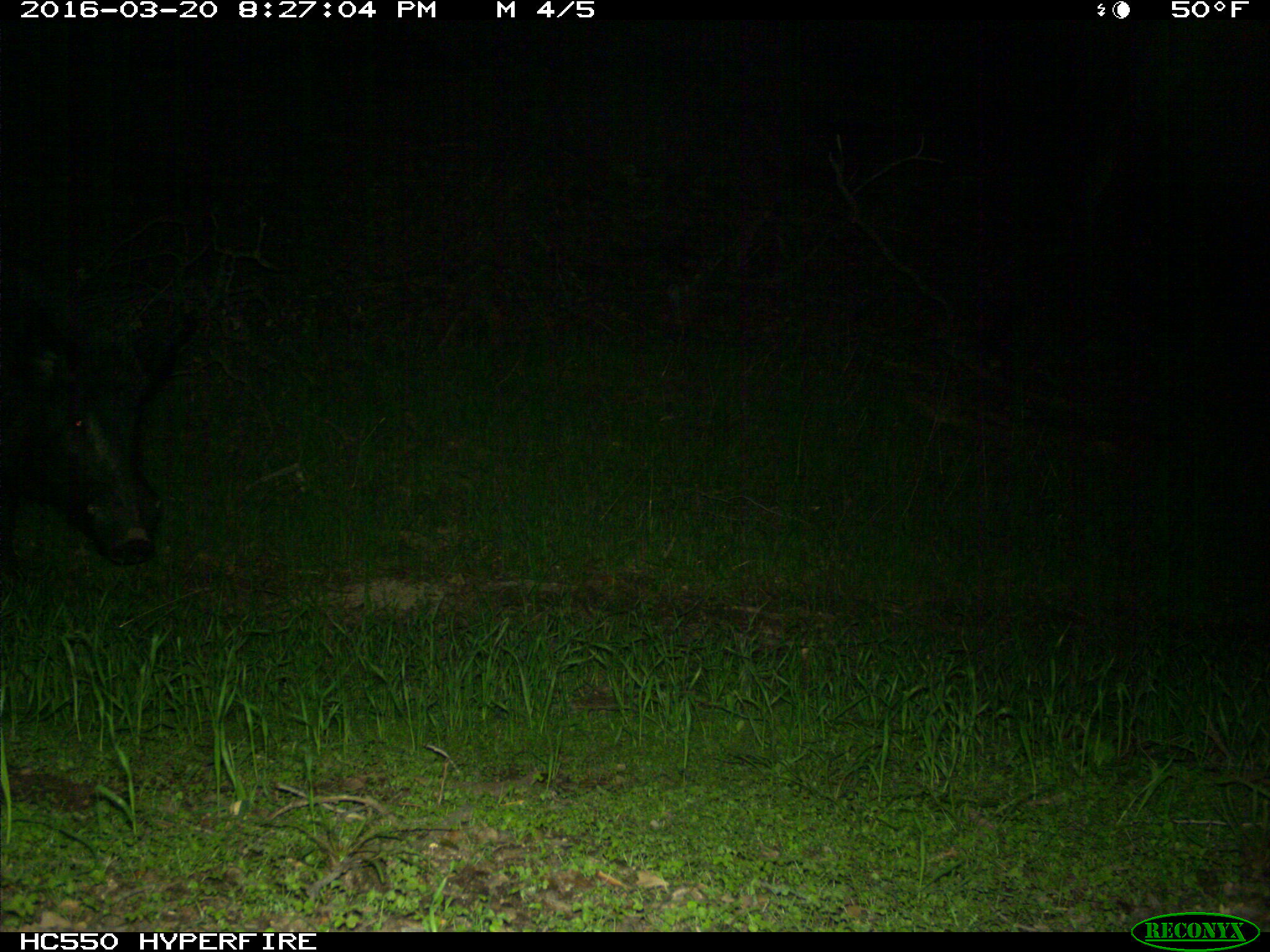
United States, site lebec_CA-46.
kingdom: Animalia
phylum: Chordata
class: Mammalia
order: Artiodactyla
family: Suidae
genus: Sus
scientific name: Sus scrofa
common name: wild boar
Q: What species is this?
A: Sus scrofa (wild boar).